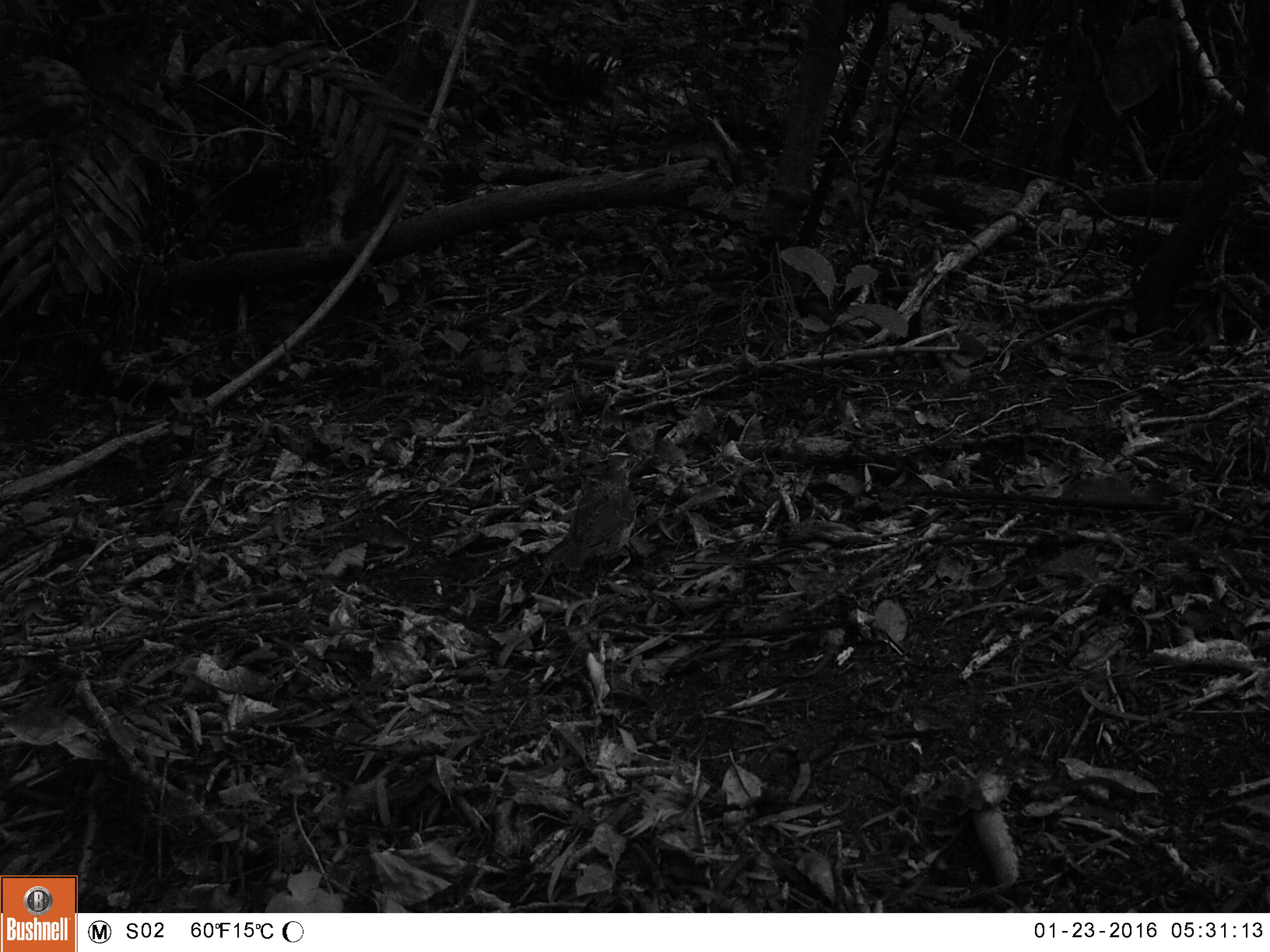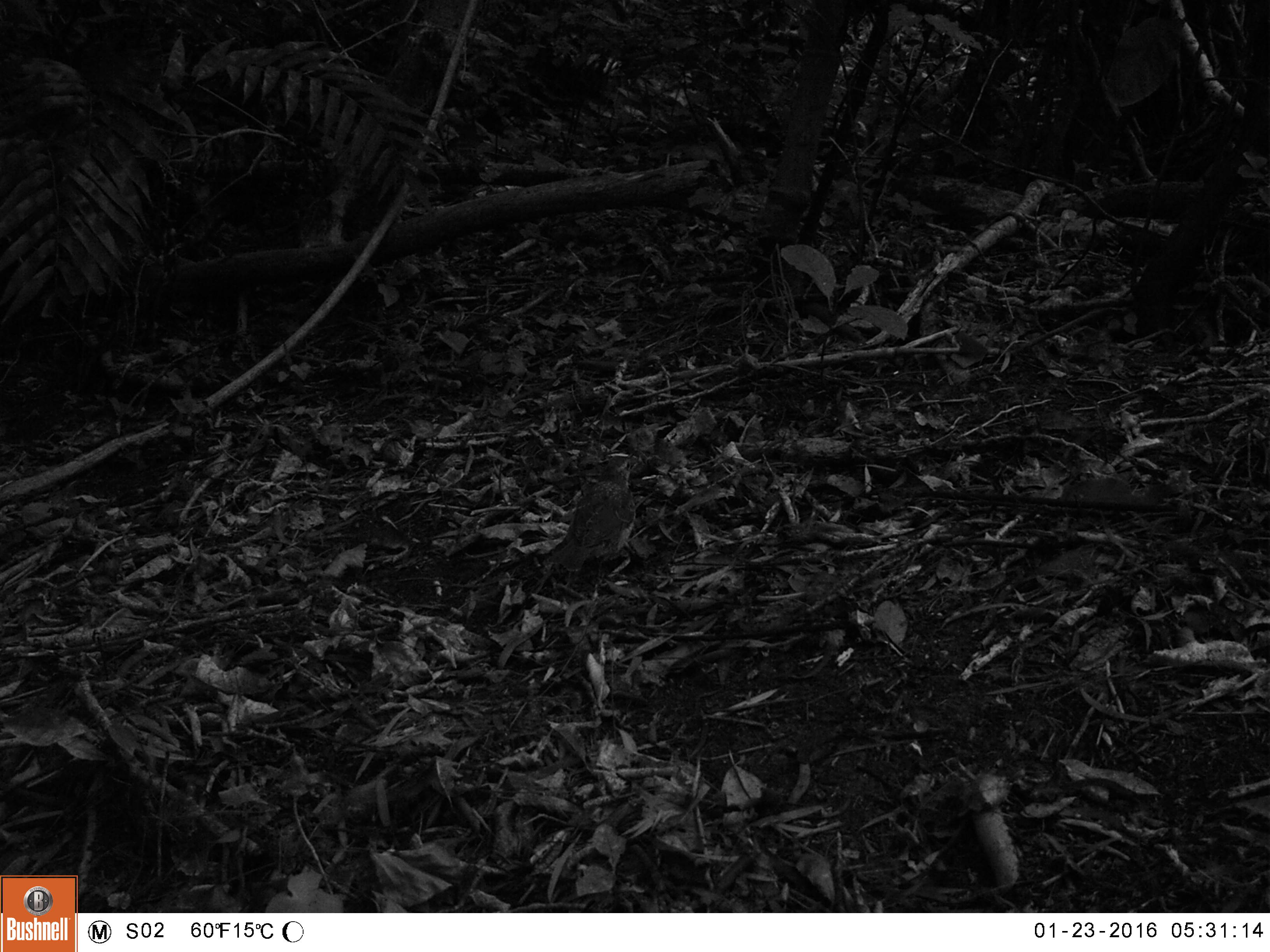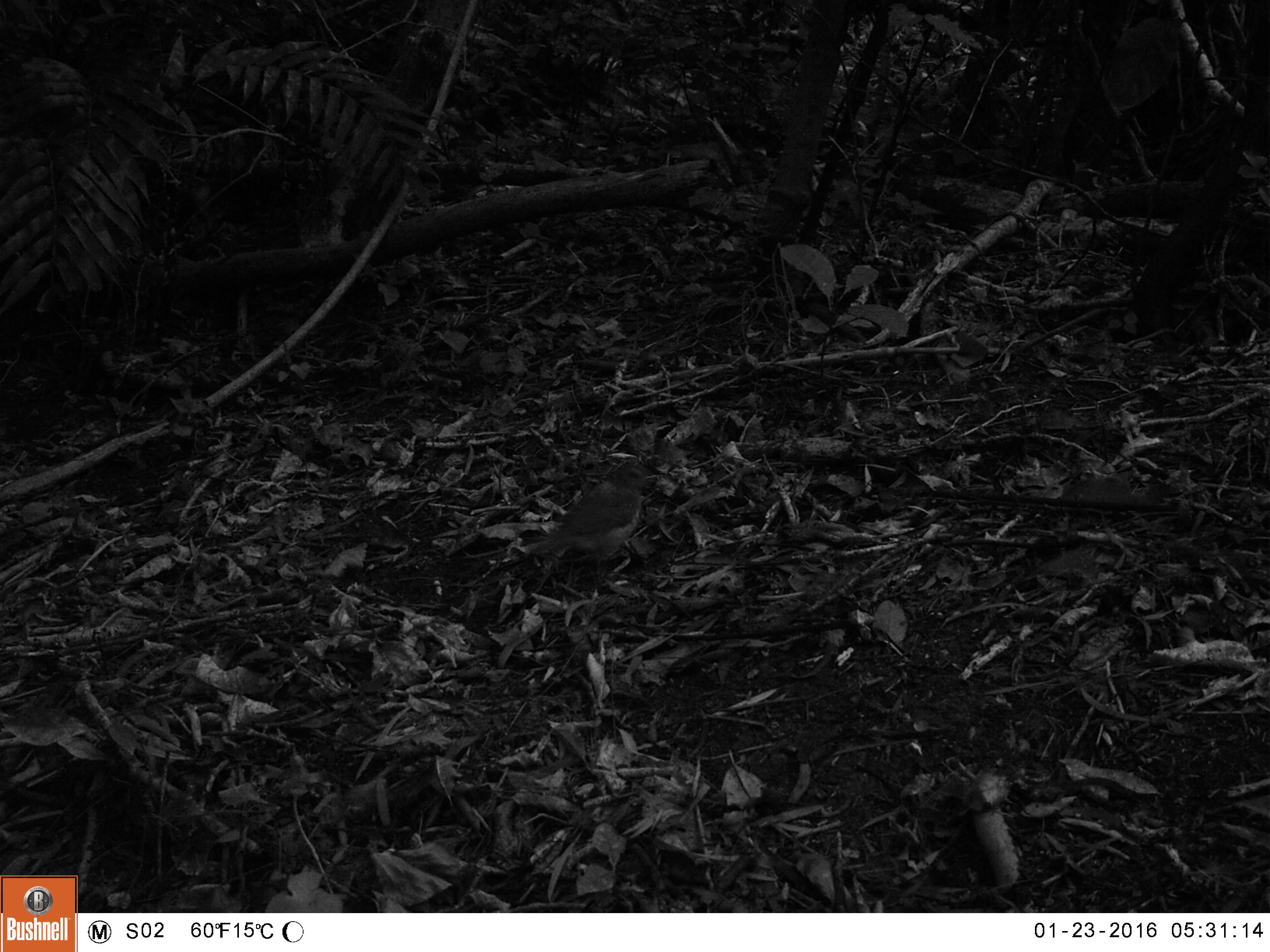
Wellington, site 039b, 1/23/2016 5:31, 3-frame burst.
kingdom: Animalia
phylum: Chordata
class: Aves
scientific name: Aves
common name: bird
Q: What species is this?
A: Bird (Aves).